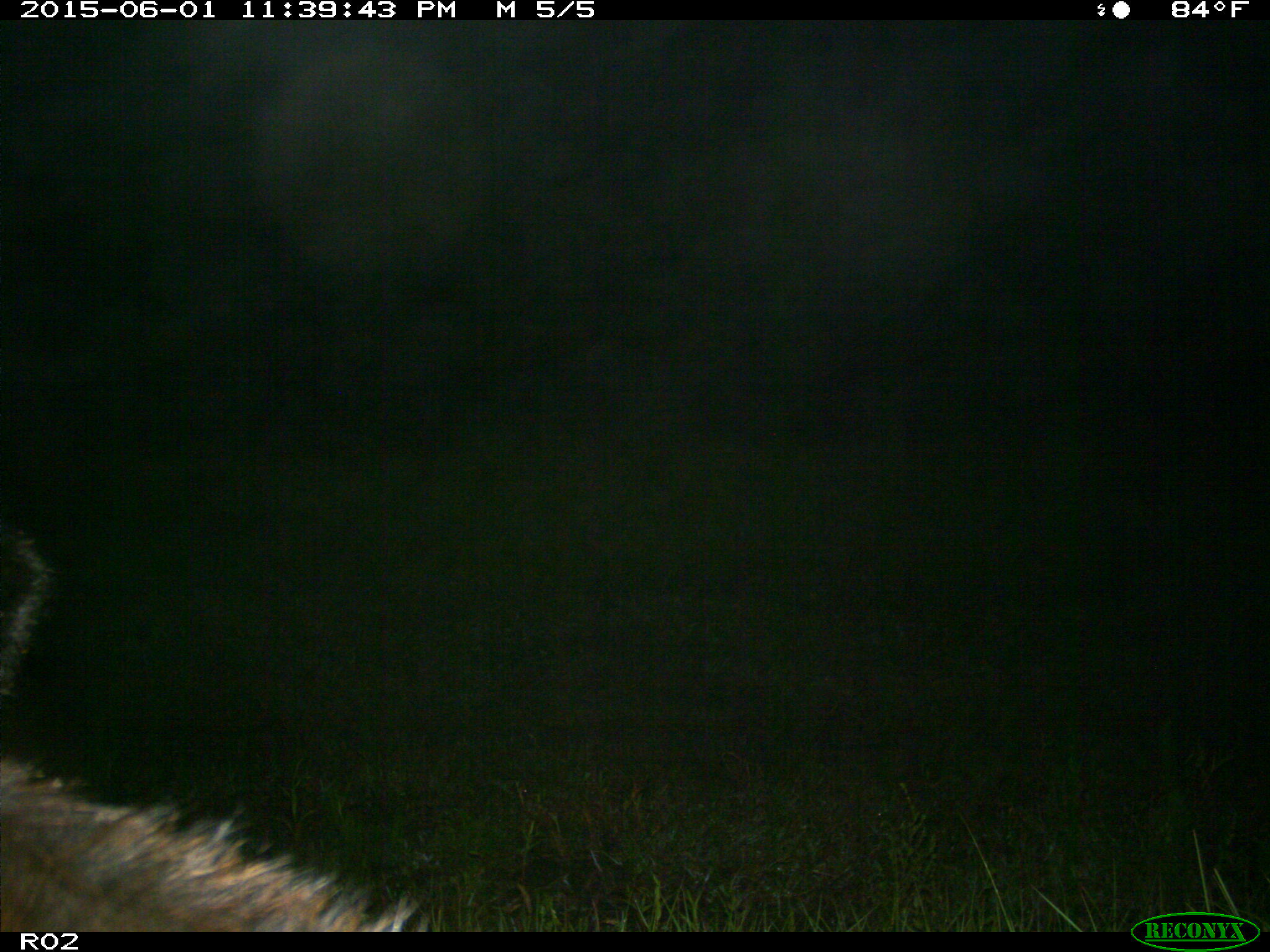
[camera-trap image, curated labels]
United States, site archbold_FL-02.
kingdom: Animalia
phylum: Chordata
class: Mammalia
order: Artiodactyla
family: Bovidae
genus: Bos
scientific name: Bos taurus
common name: domestic cow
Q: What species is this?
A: Bos taurus (domestic cow).